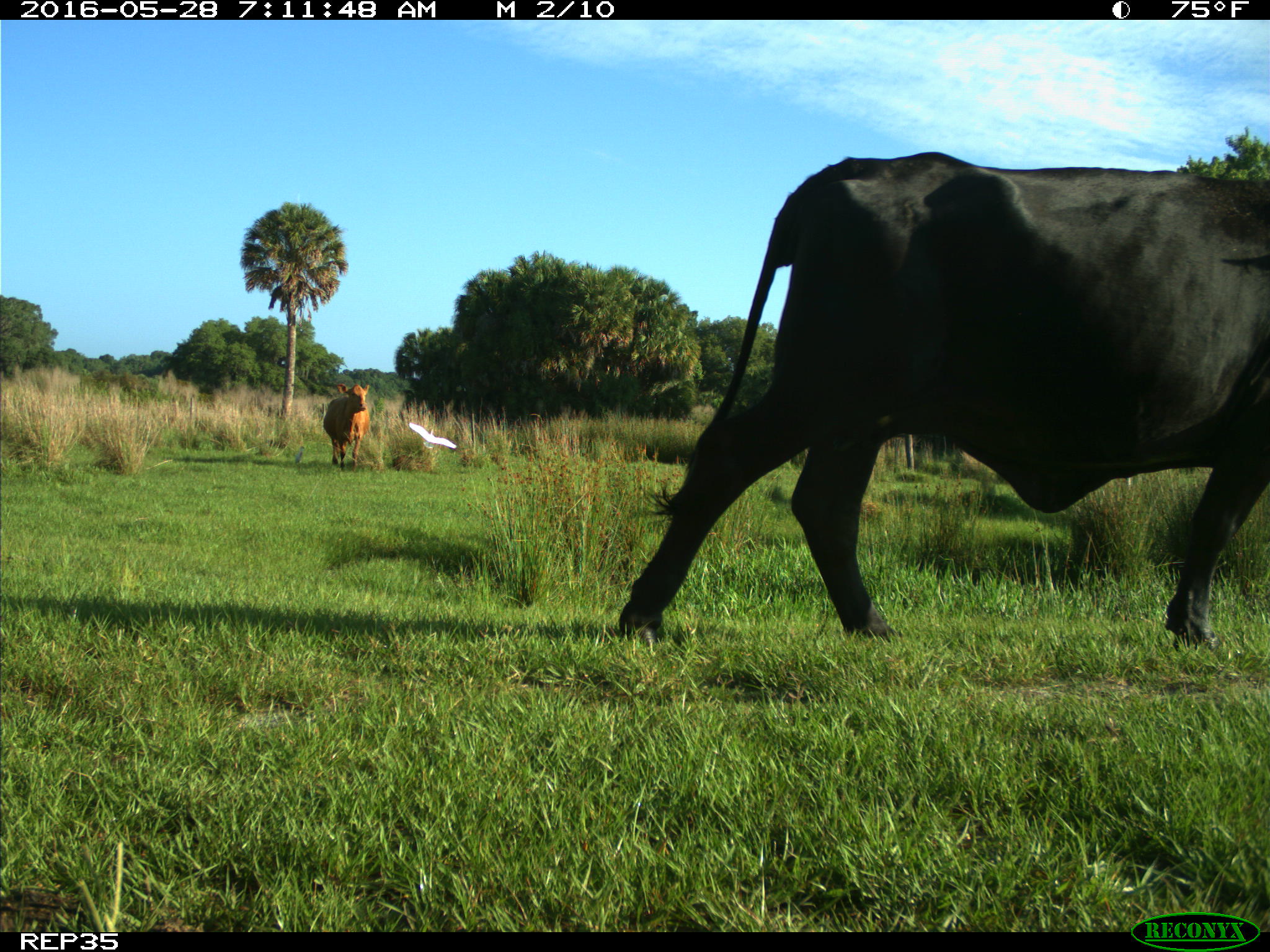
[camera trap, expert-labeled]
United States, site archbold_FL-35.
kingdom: Animalia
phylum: Chordata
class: Mammalia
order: Artiodactyla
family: Bovidae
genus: Bos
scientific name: Bos taurus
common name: domestic cow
Bos taurus (domestic cow).